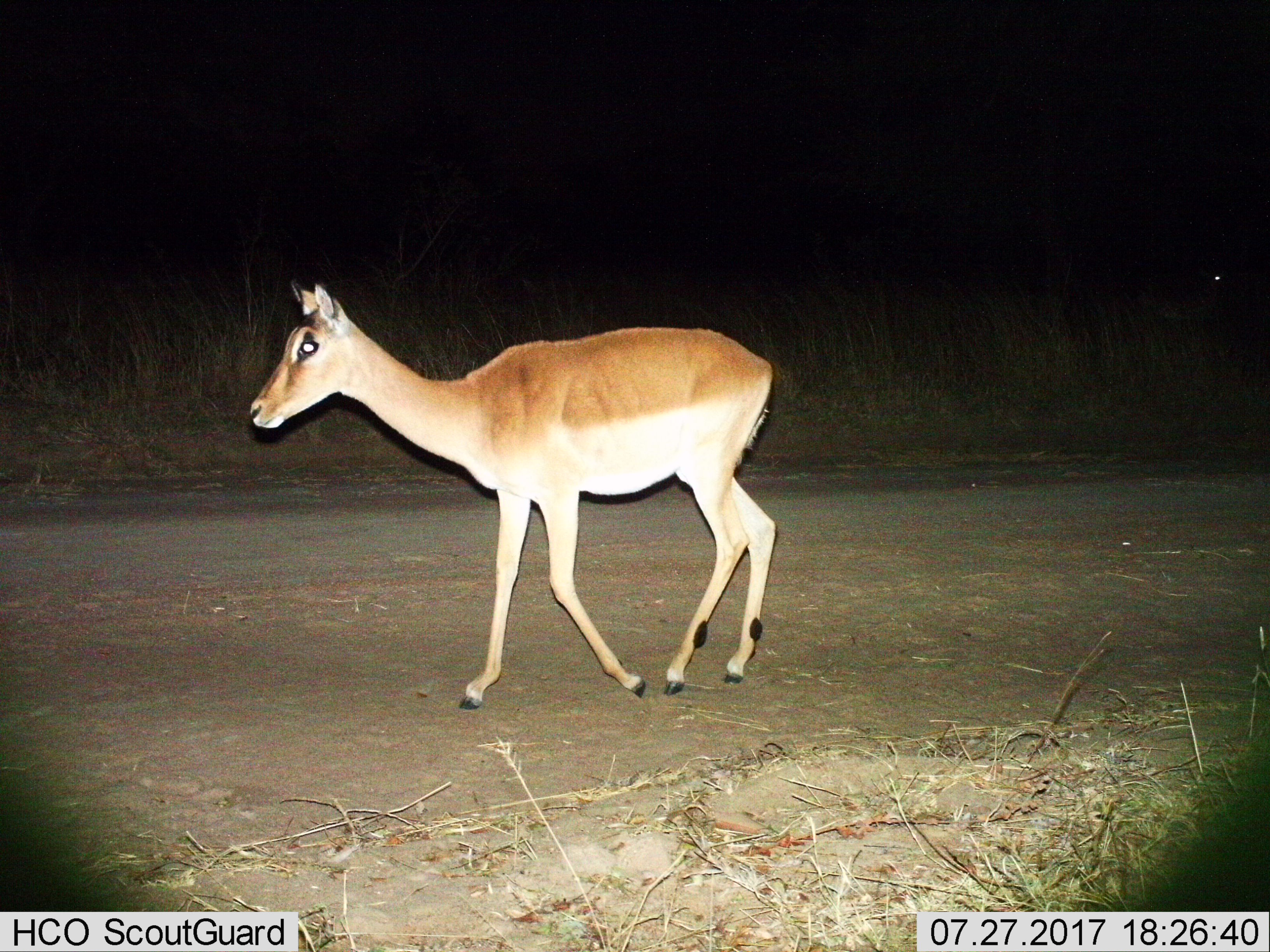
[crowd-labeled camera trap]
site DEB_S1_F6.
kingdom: Animalia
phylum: Chordata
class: Mammalia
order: Artiodactyla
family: Bovidae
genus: Aepyceros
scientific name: Aepyceros melampus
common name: impala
Impala (Aepyceros melampus), count 1. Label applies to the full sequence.